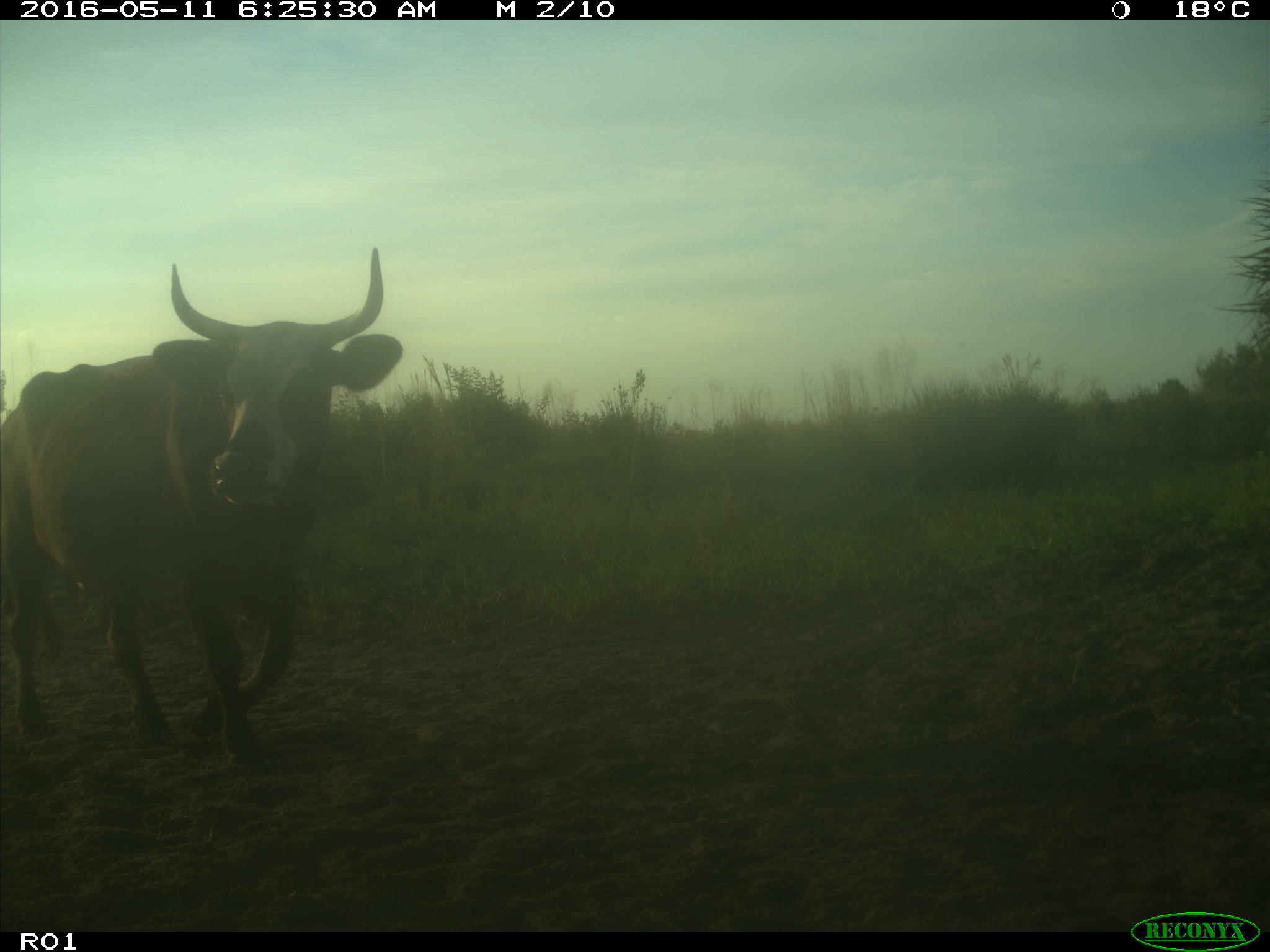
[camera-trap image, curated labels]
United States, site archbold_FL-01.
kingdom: Animalia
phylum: Chordata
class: Mammalia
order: Artiodactyla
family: Bovidae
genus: Bos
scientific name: Bos taurus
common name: domestic cow